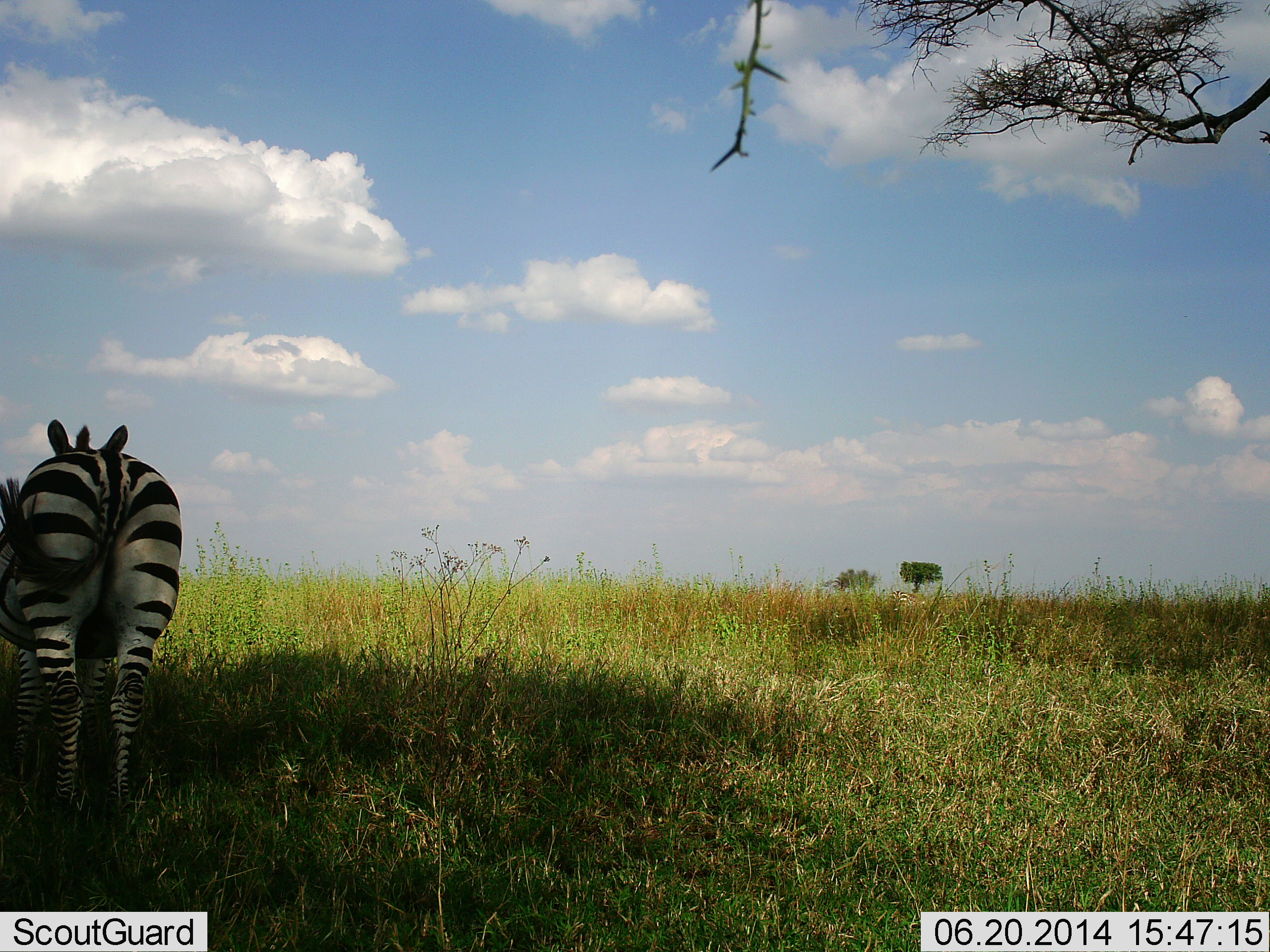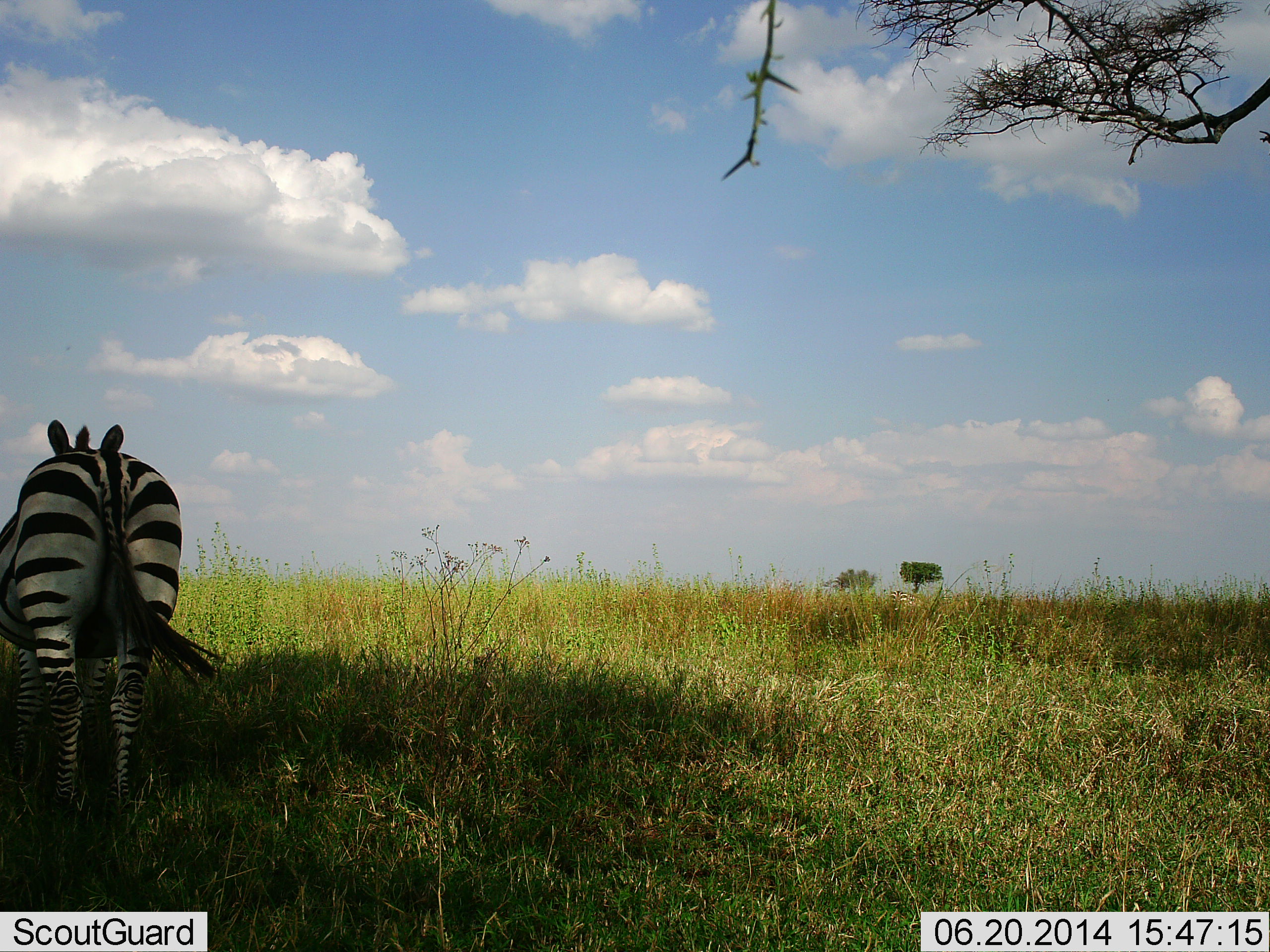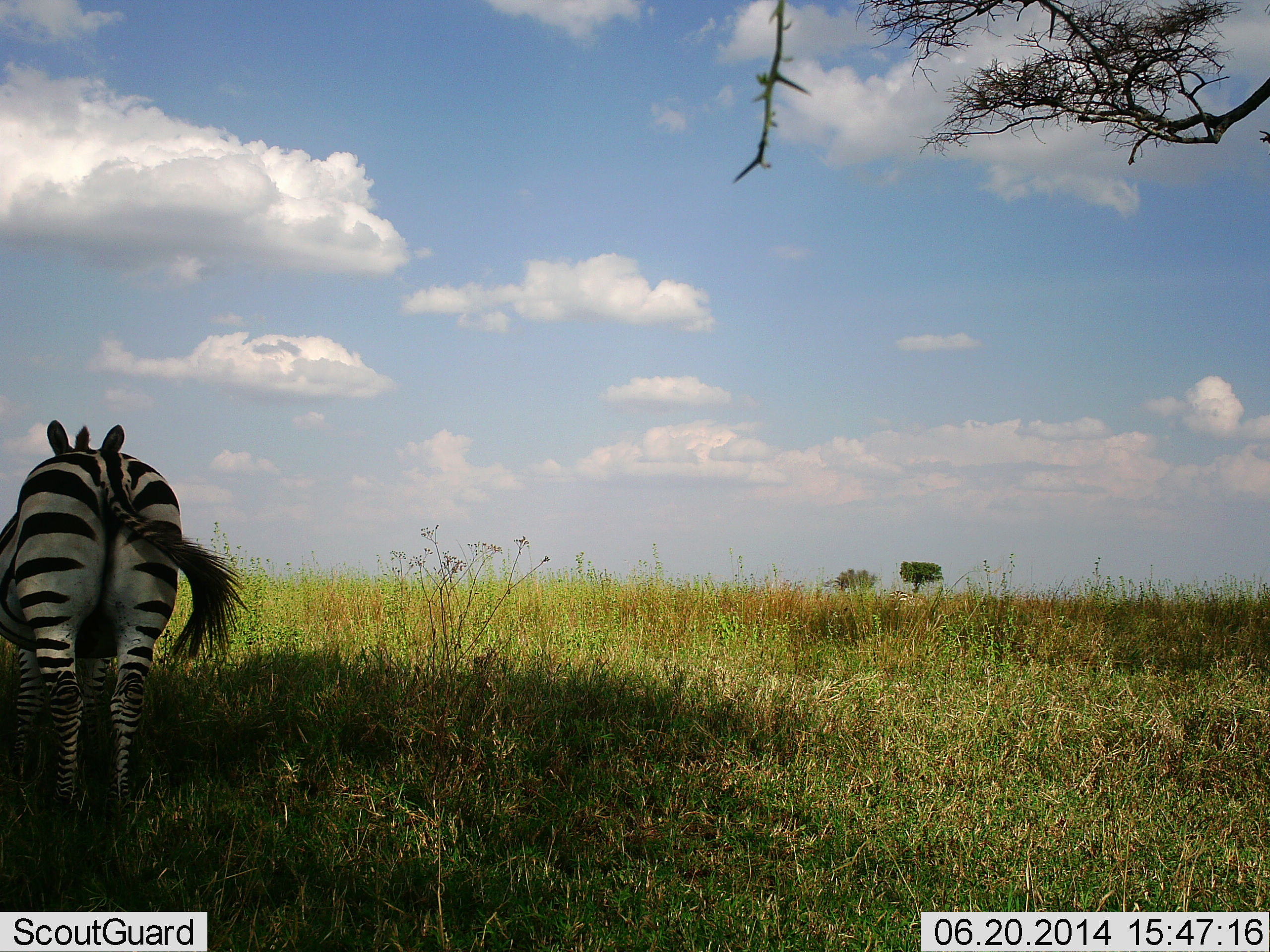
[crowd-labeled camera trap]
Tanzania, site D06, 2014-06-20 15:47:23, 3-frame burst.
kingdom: Animalia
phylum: Chordata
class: Mammalia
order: Perissodactyla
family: Equidae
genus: Equus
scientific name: Equus quagga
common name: plains zebra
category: zebra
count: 1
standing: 90%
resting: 0%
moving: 0%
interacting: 0%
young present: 0%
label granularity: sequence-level